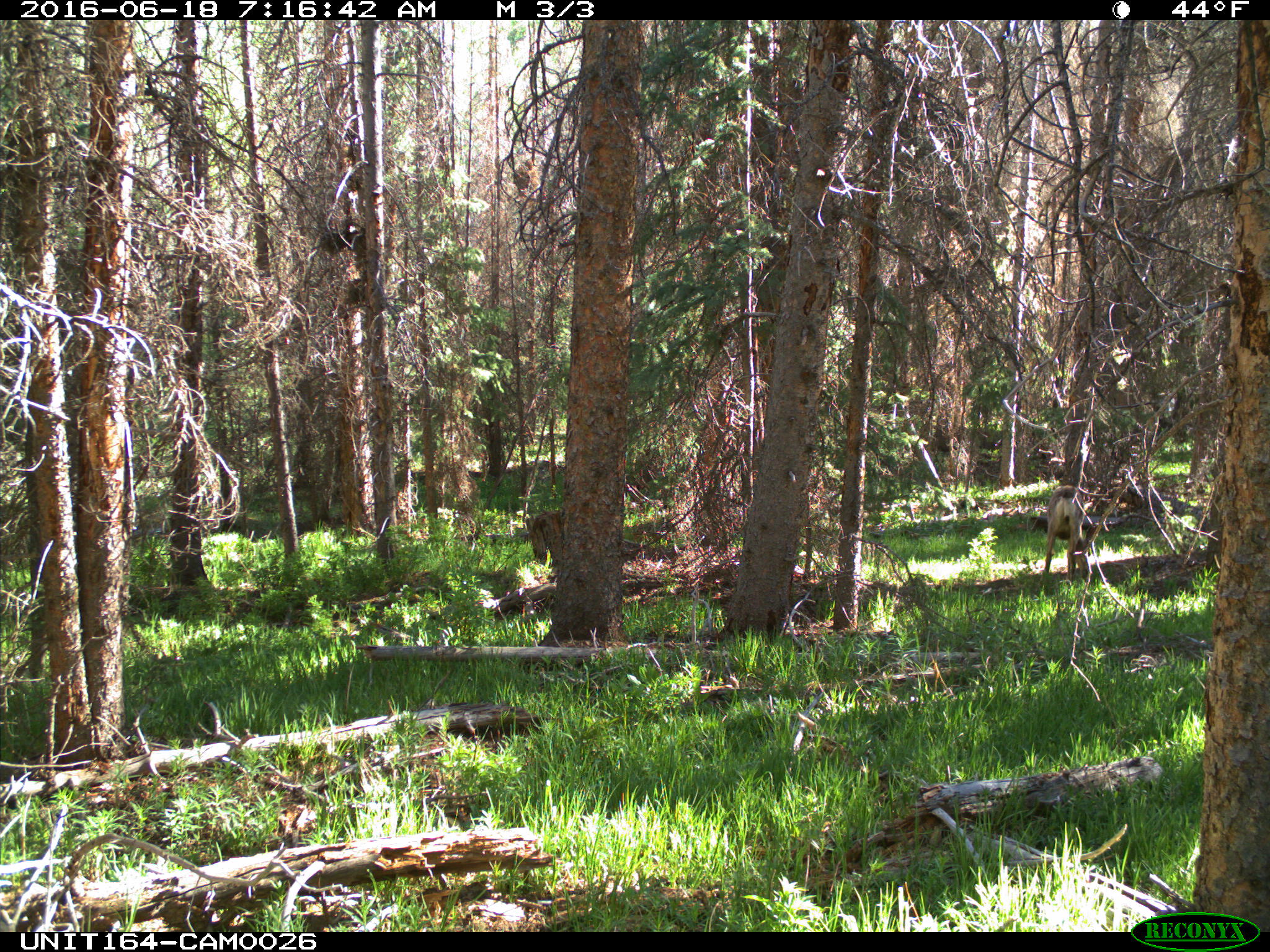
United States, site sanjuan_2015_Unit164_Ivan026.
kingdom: Animalia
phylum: Chordata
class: Mammalia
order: Artiodactyla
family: Cervidae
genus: Odocoileus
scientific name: Odocoileus hemionus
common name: mule deer